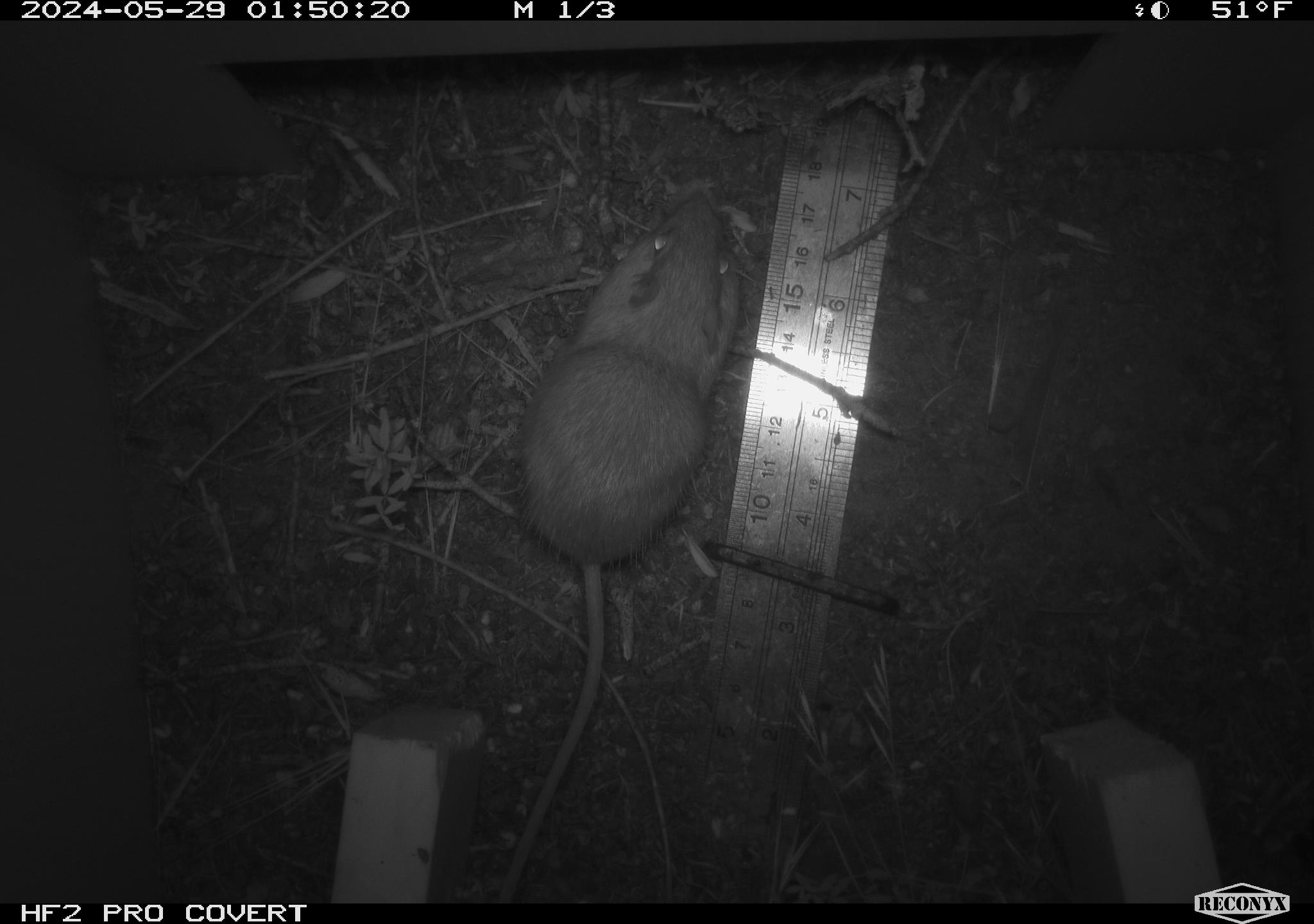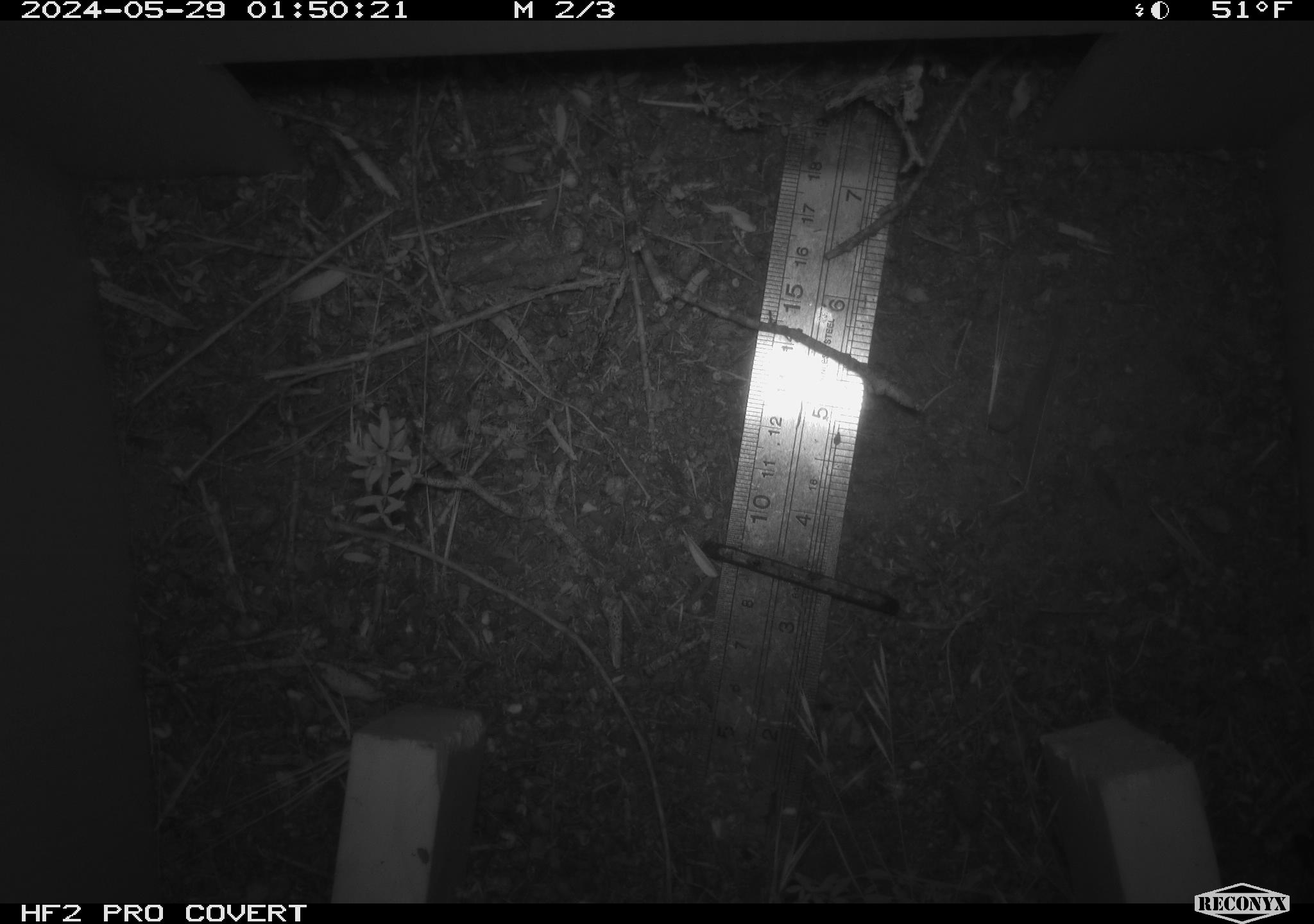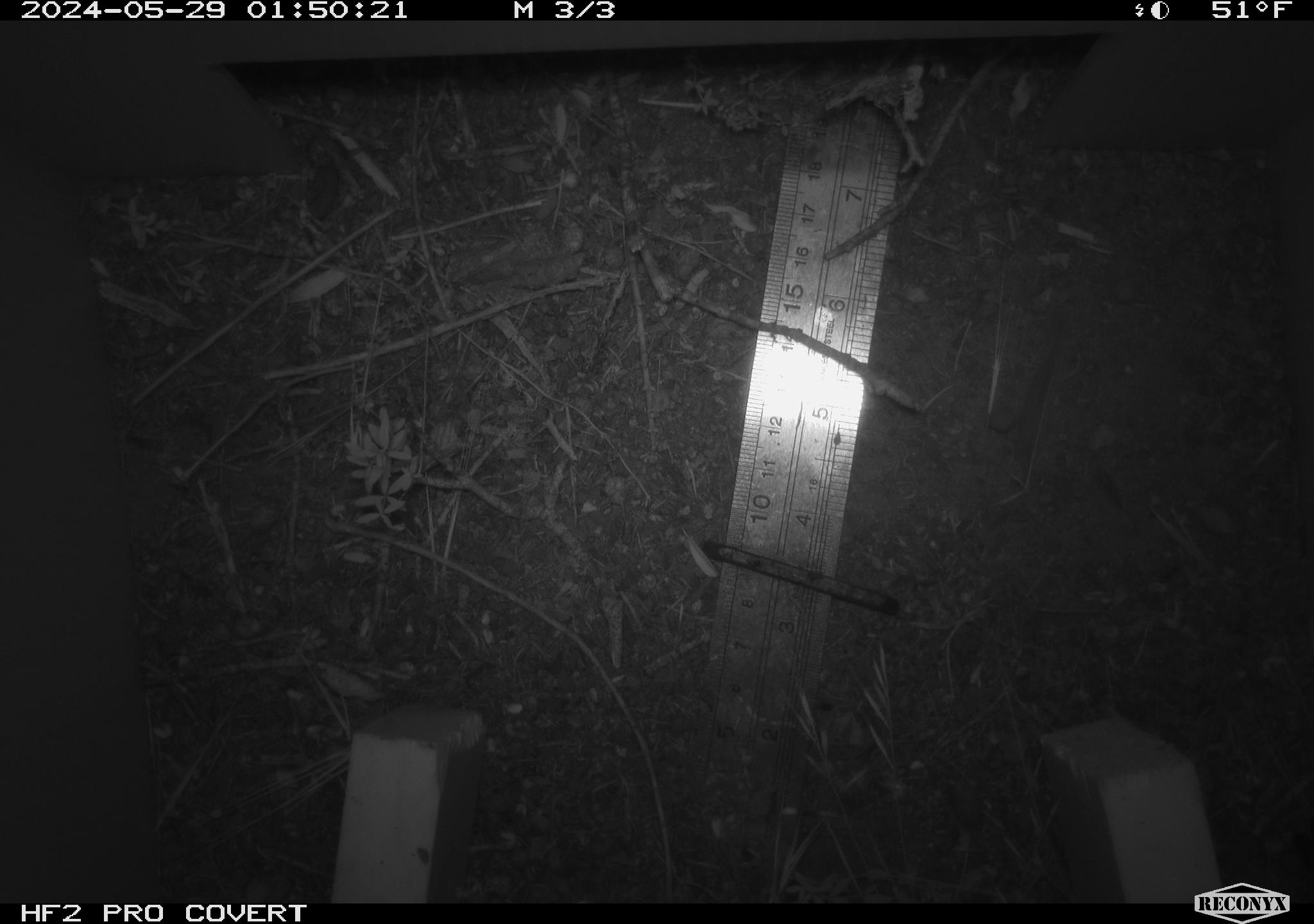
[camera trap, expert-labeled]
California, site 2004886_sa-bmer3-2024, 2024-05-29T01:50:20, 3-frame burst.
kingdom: Animalia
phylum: Chordata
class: Mammalia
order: Rodentia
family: Heteromyidae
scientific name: Heteromyidae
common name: kangaroo rats and pocket mice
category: heteromyidae family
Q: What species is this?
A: Heteromyidae family (kangaroo rats and pocket mice) (Heteromyidae).